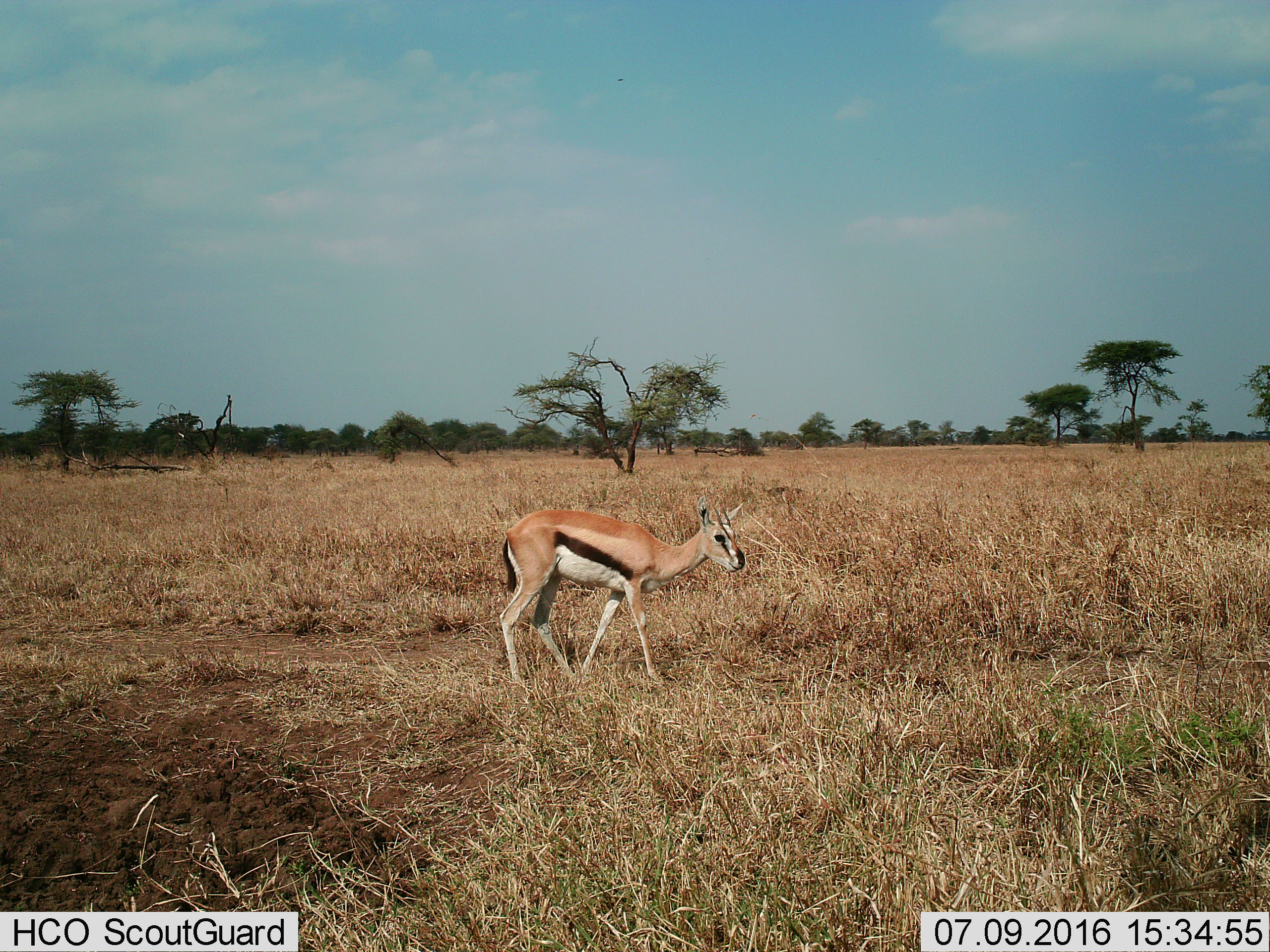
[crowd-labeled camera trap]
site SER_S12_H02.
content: unidentified animal